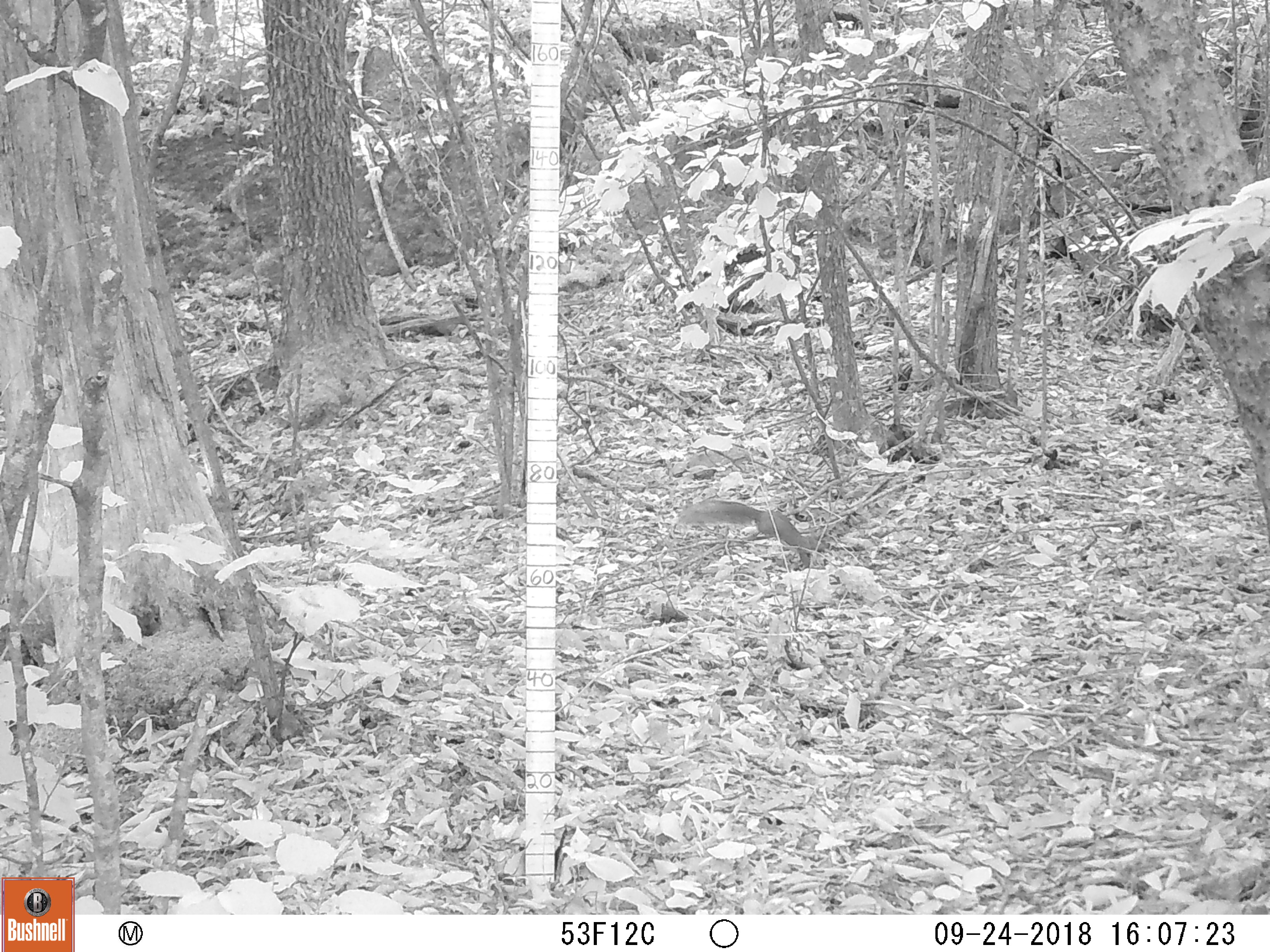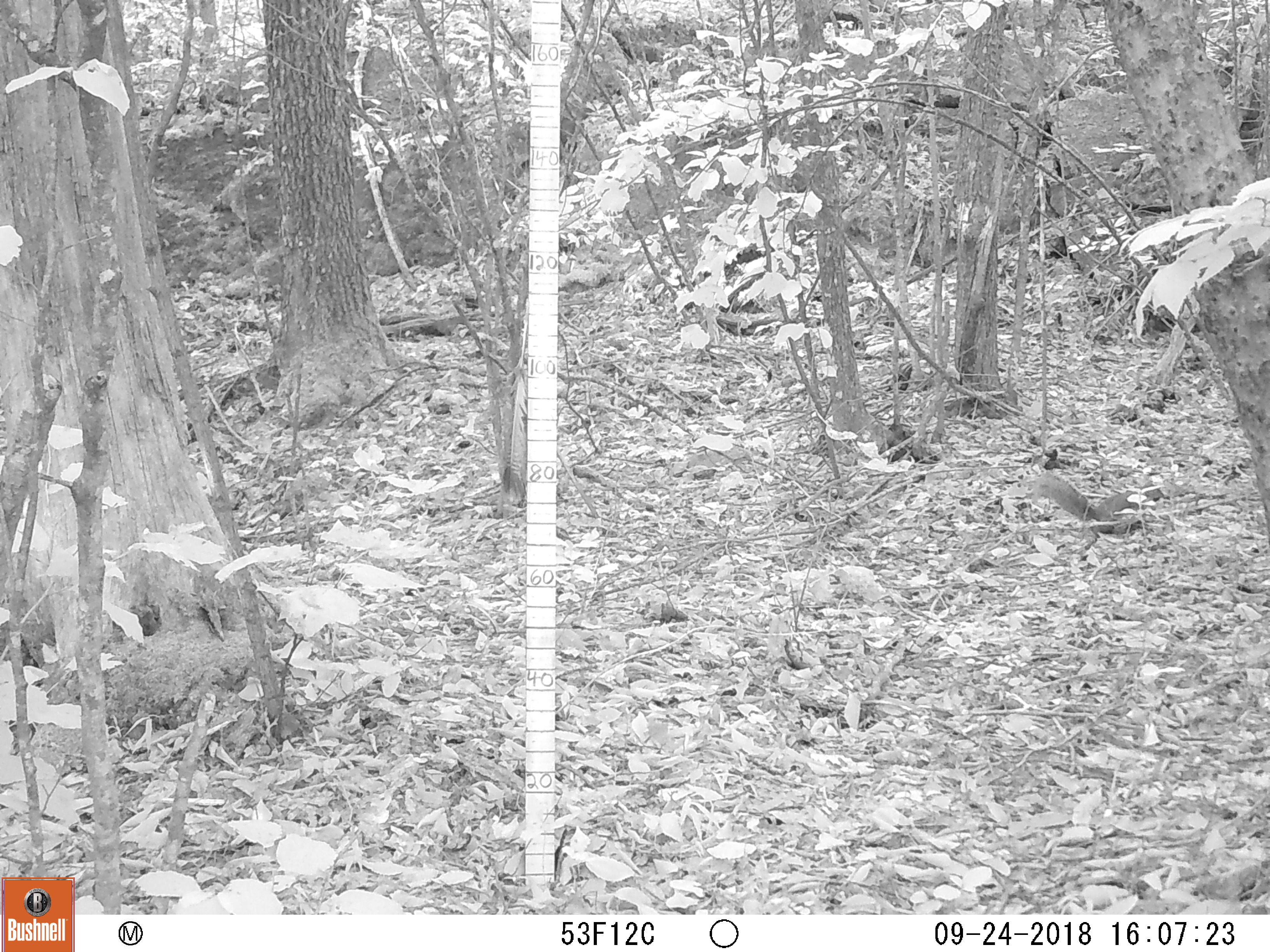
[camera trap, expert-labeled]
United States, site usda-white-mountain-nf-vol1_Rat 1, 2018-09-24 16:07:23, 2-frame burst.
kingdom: Animalia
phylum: Chordata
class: Mammalia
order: Rodentia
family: Sciuridae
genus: Sciurus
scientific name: Sciurus carolinensis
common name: gray squirrel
Gray squirrel (Sciurus carolinensis).